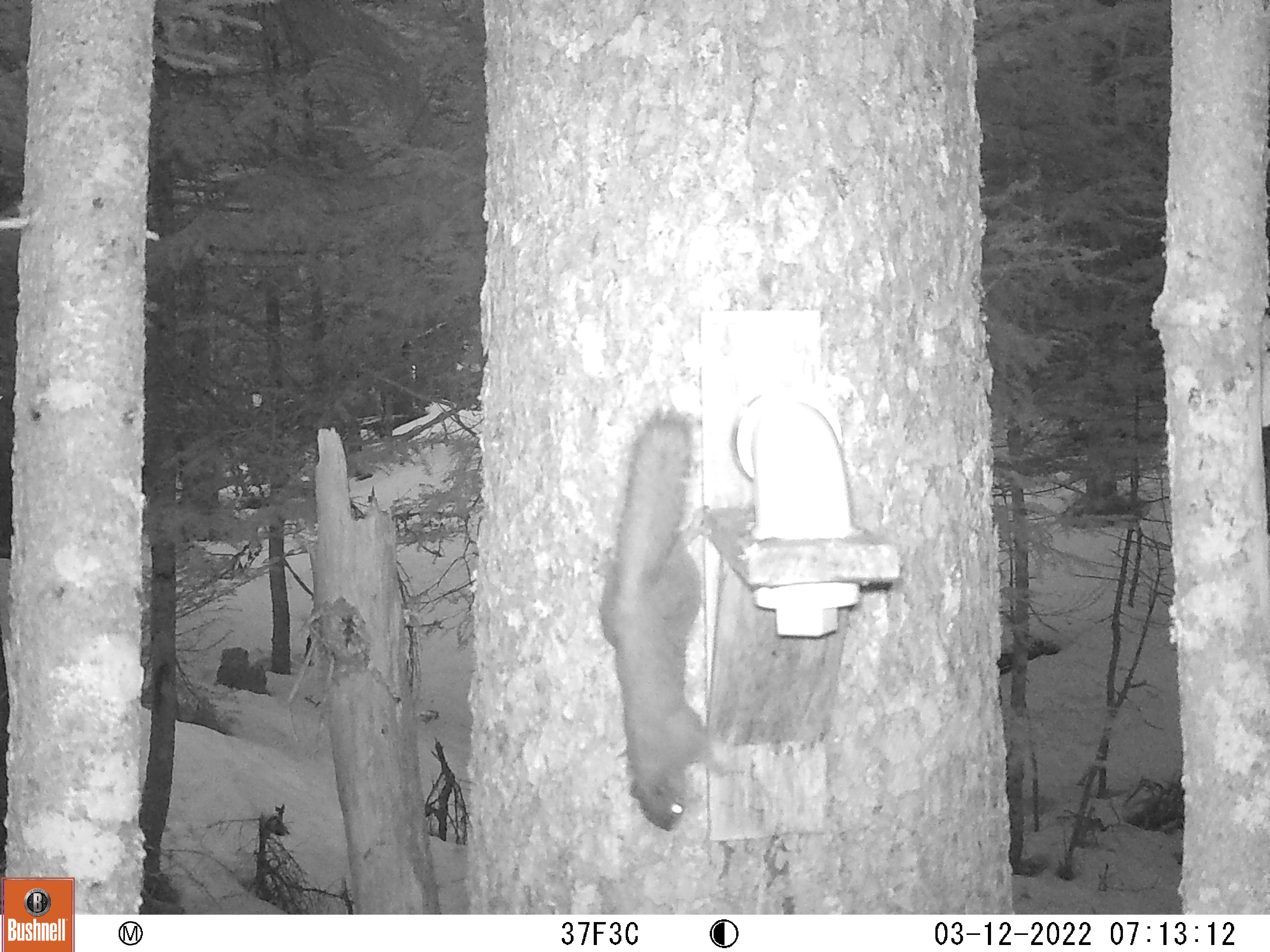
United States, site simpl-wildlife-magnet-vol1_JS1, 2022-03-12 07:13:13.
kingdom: Animalia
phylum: Chordata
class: Mammalia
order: Rodentia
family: Sciuridae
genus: Tamiasciurus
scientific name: Tamiasciurus hudsonicus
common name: red squirrel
Red squirrel (Tamiasciurus hudsonicus).